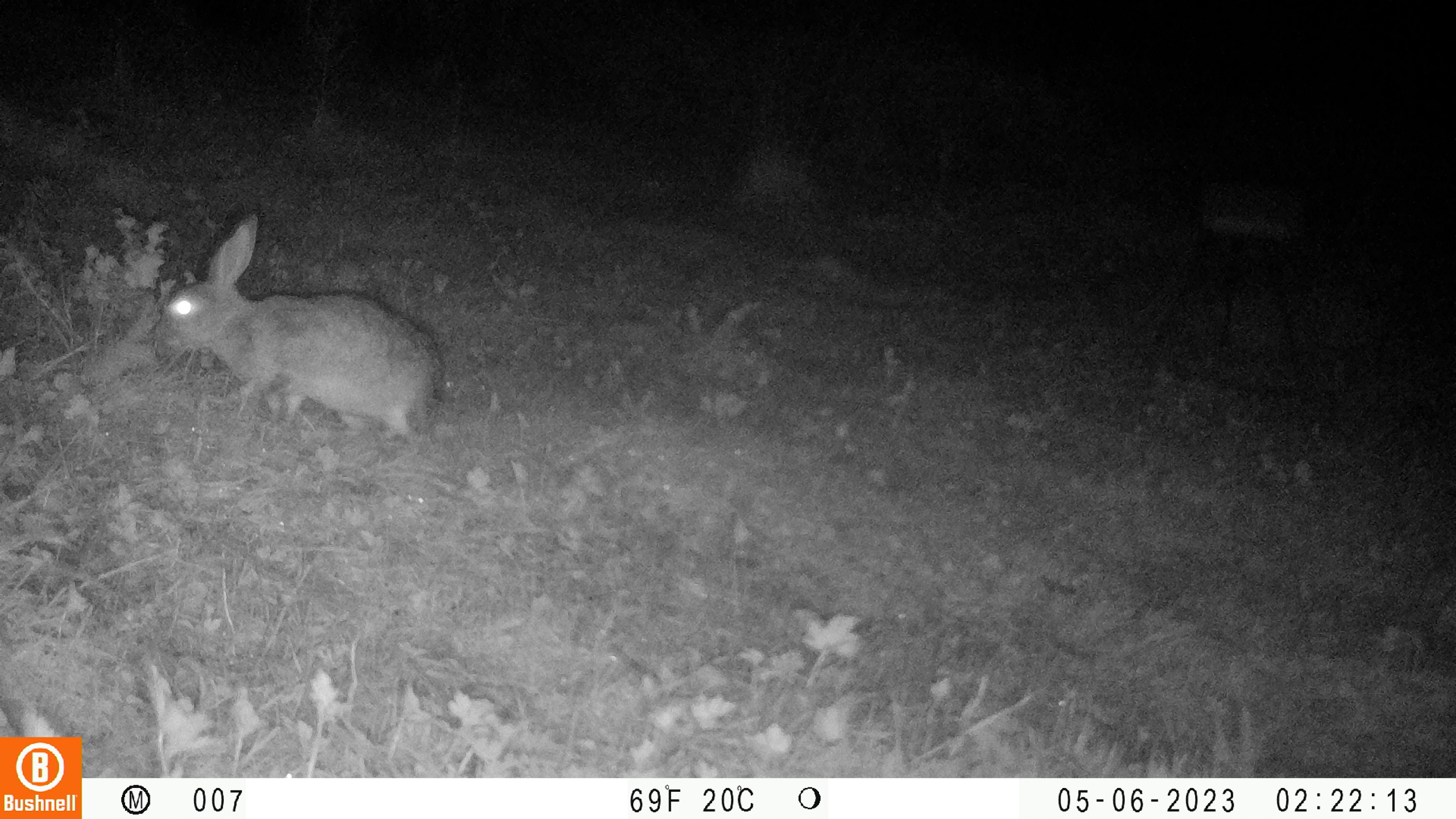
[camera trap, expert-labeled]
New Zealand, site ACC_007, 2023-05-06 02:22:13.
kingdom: Animalia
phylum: Chordata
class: Mammalia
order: Lagomorpha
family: Leporidae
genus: Oryctolagus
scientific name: Oryctolagus cuniculus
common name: european rabbit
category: rabbit